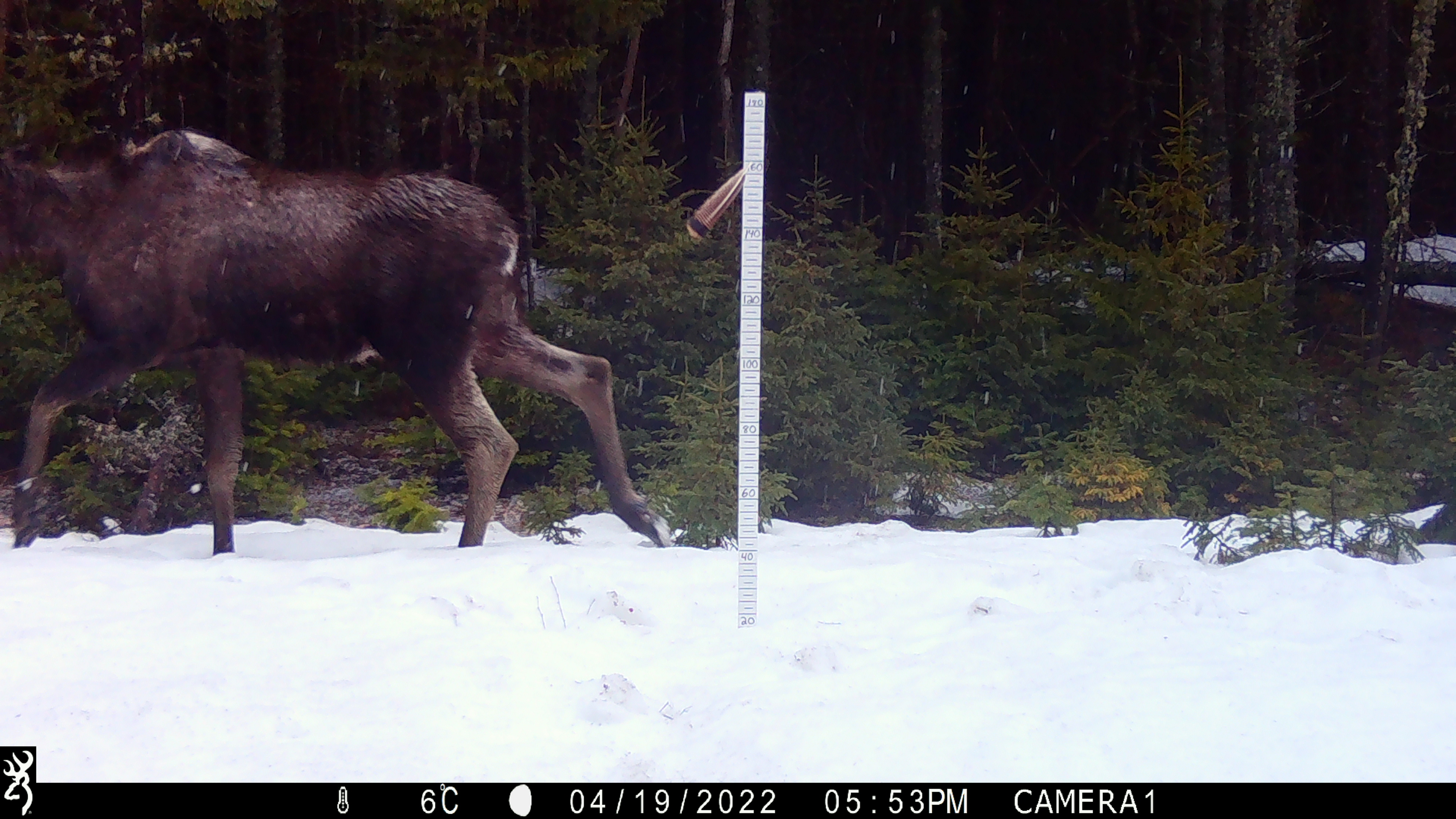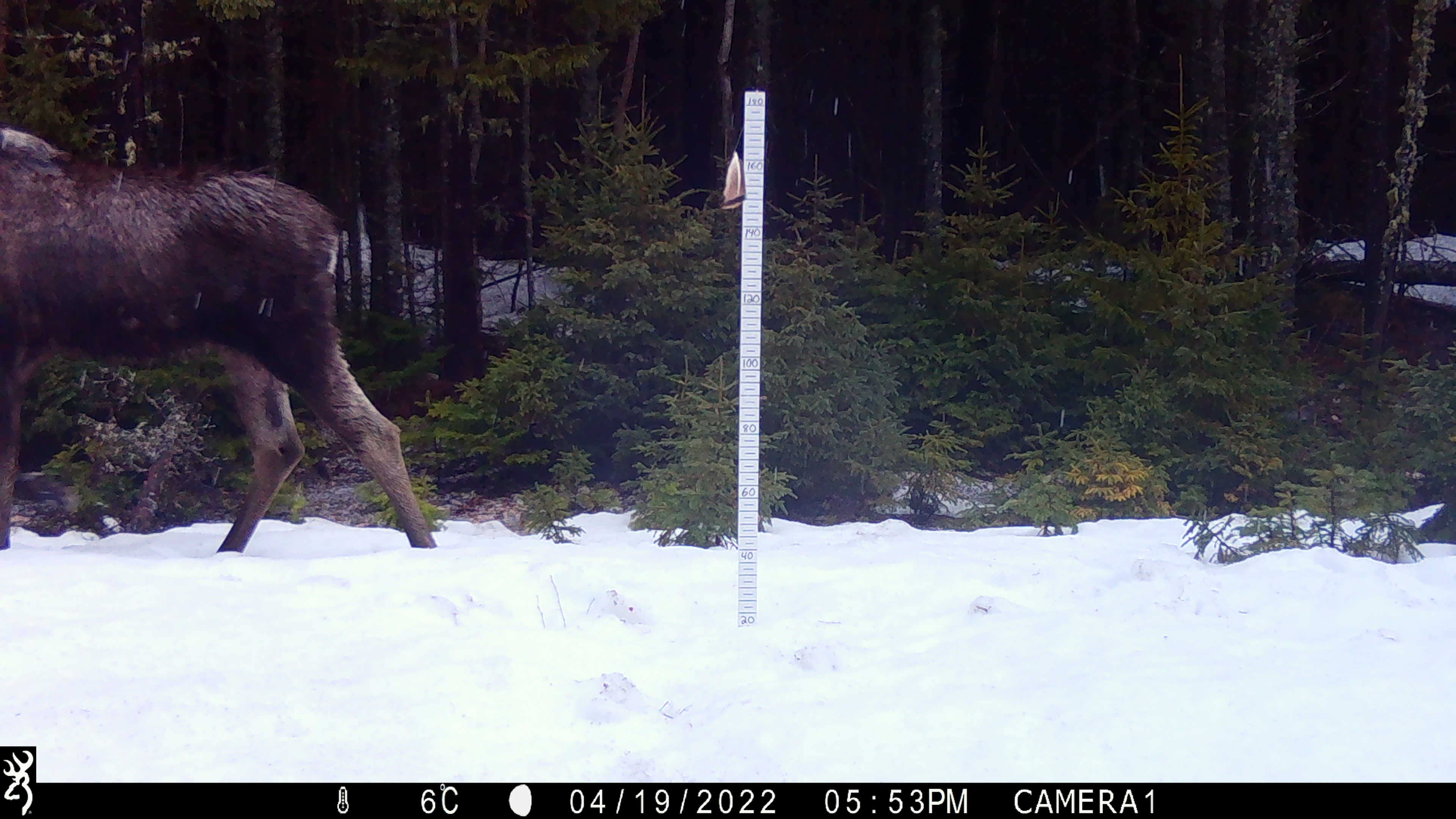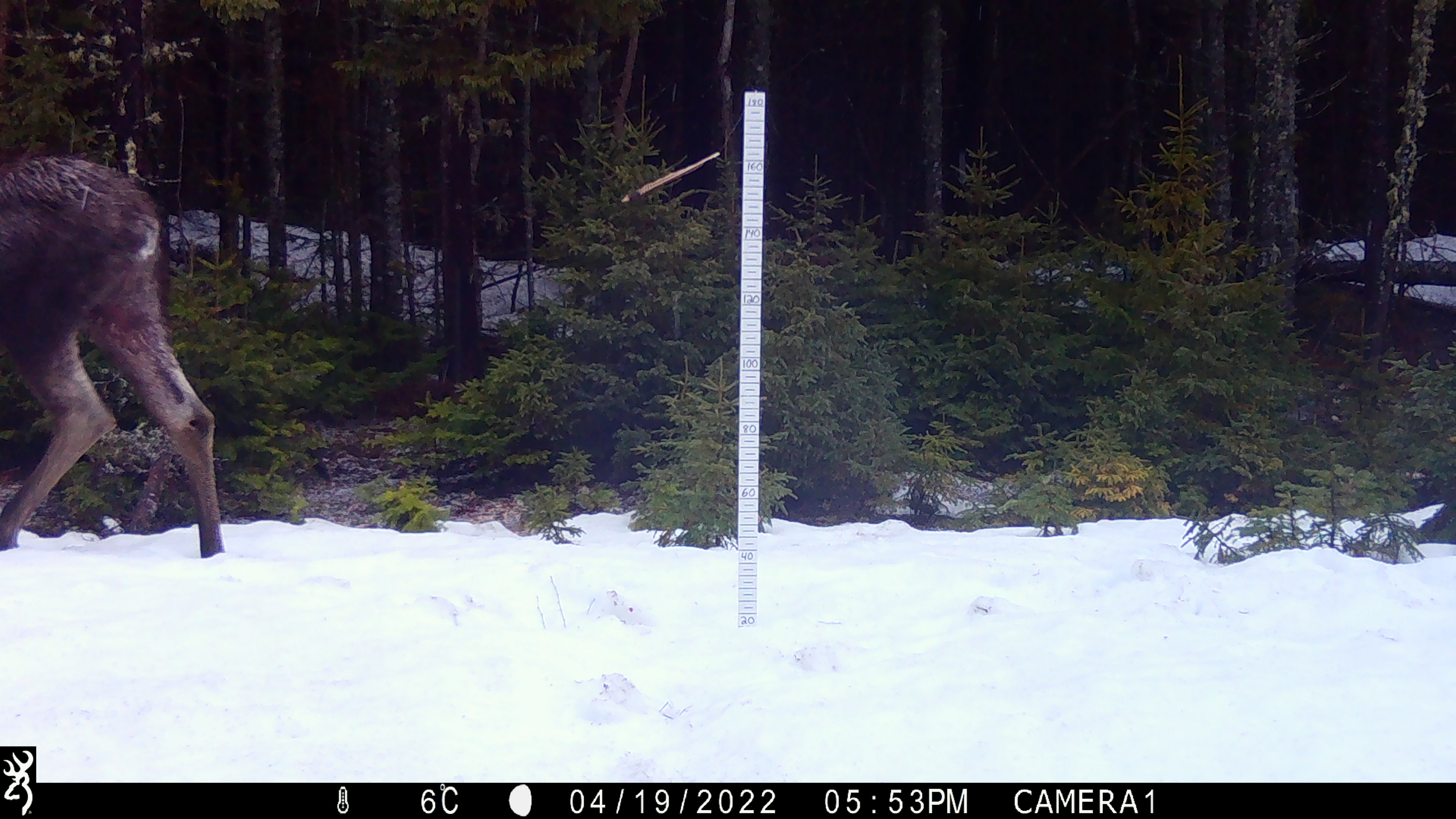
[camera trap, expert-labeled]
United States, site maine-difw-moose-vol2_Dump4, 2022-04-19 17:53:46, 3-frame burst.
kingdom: Animalia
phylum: Chordata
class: Mammalia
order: Artiodactyla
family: Cervidae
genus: Alces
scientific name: Alces alces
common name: moose